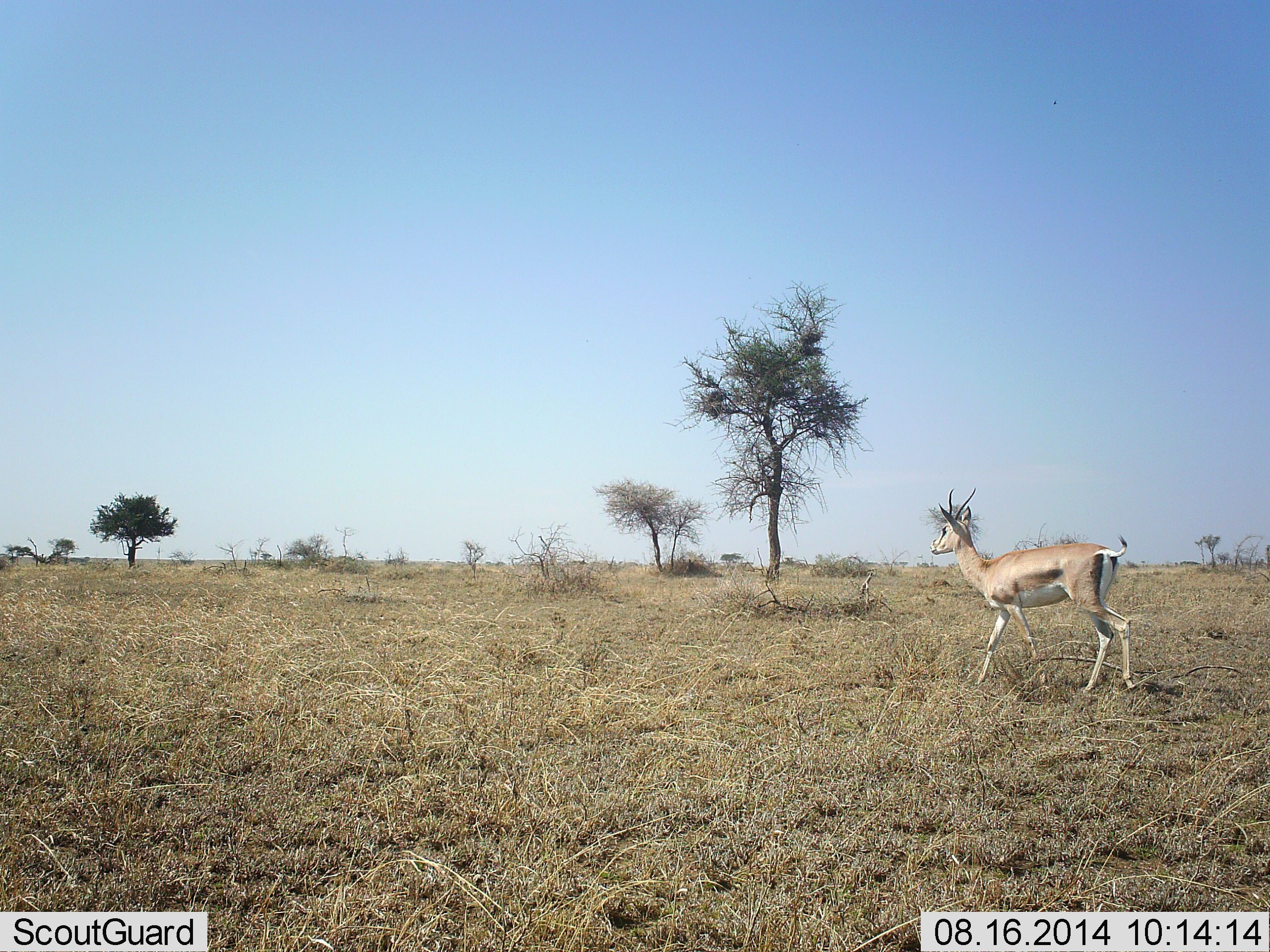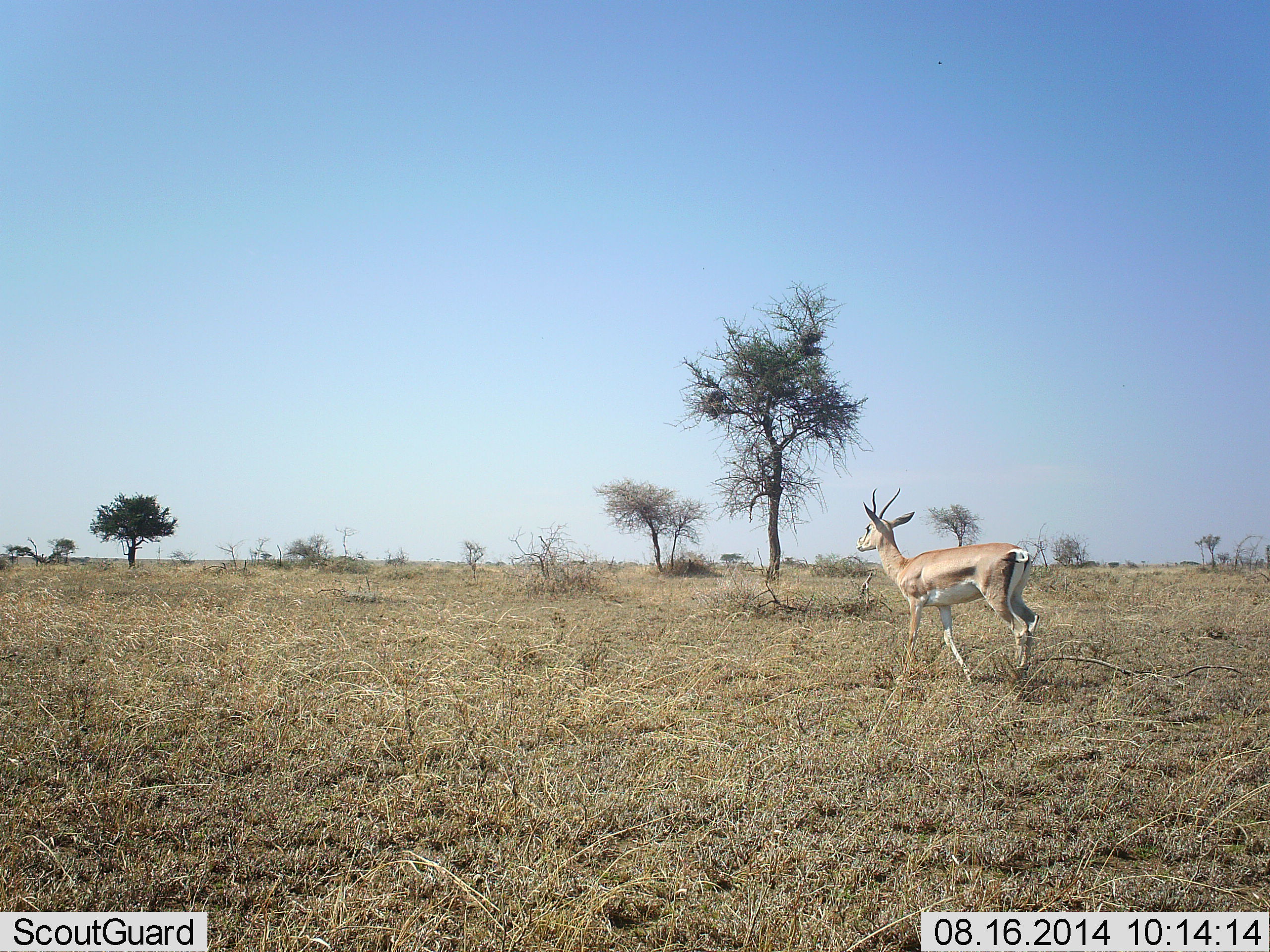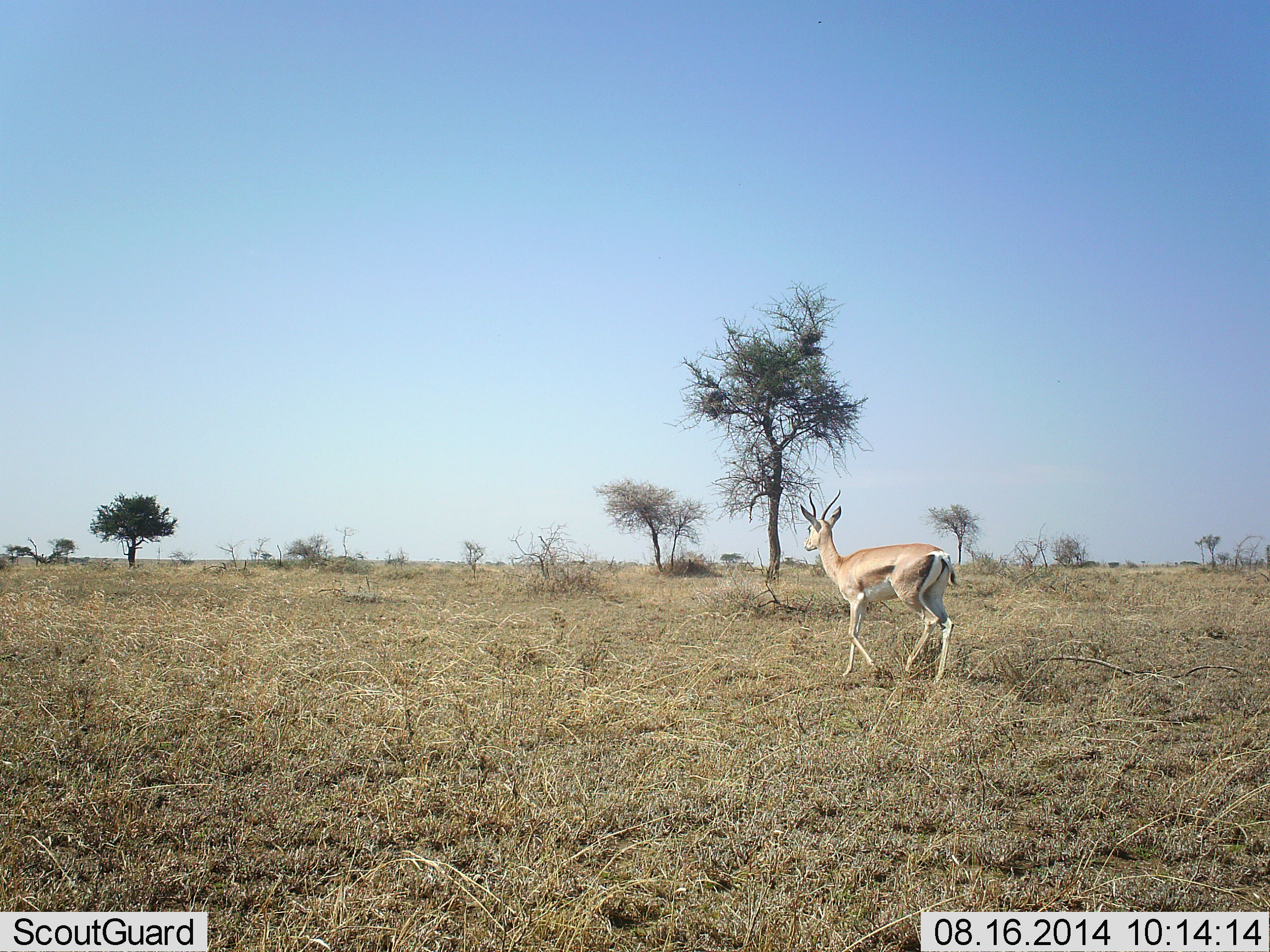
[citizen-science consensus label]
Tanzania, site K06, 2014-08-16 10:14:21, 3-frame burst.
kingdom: Animalia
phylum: Chordata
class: Mammalia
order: Artiodactyla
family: Bovidae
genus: Nanger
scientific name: Nanger granti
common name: grant's gazelle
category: gazellegrants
Gazellegrants (grant's gazelle) (Nanger granti), count 1. Behavior (volunteer vote fractions): standing 20%, resting 0%, moving 90%, interacting 0%. Young present (vote fraction): 0%. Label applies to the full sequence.